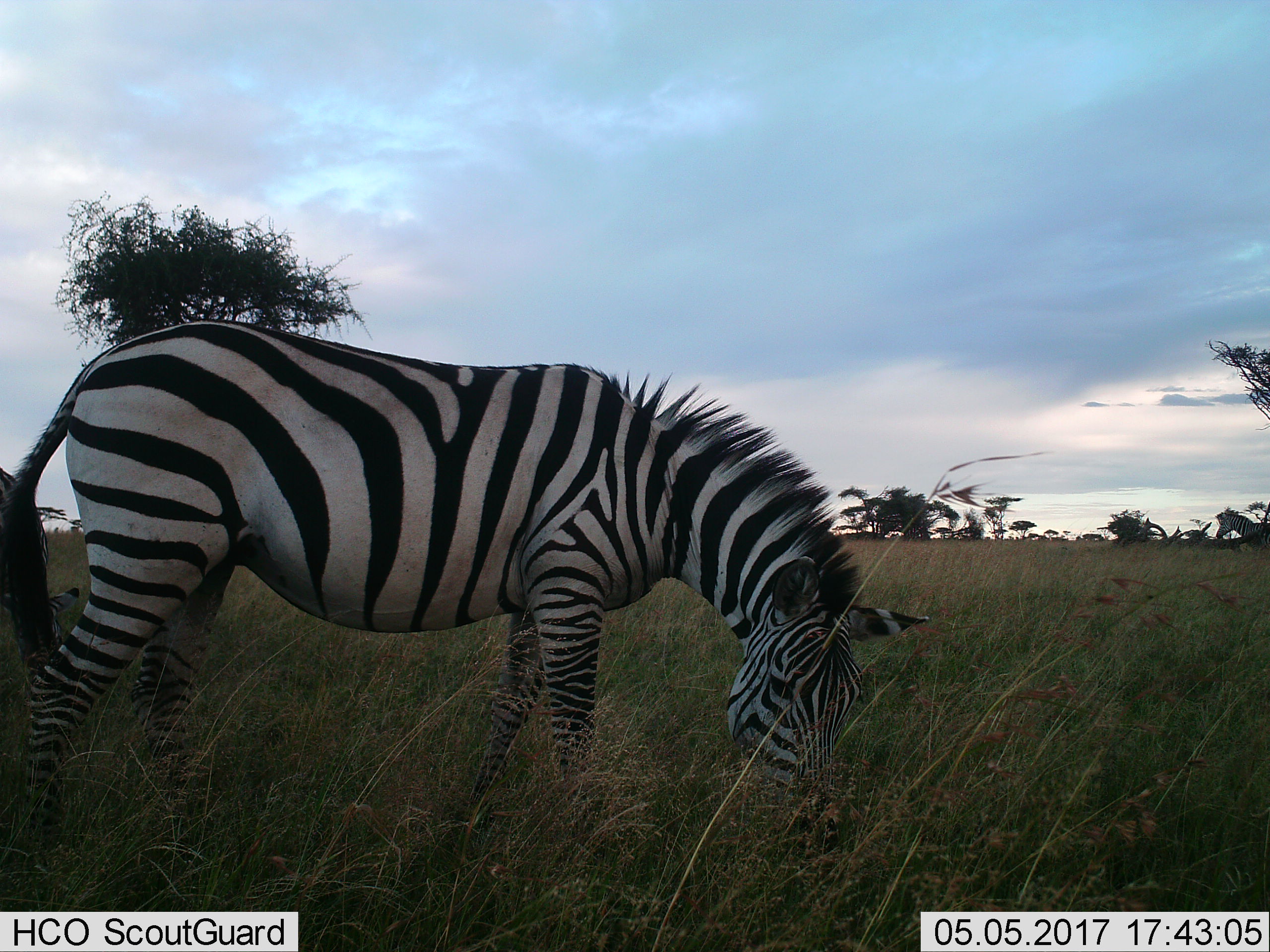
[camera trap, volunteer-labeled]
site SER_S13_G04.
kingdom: Animalia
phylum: Chordata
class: Mammalia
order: Perissodactyla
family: Equidae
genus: Equus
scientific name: Equus quagga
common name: plains zebra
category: zebraplains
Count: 1.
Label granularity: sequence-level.